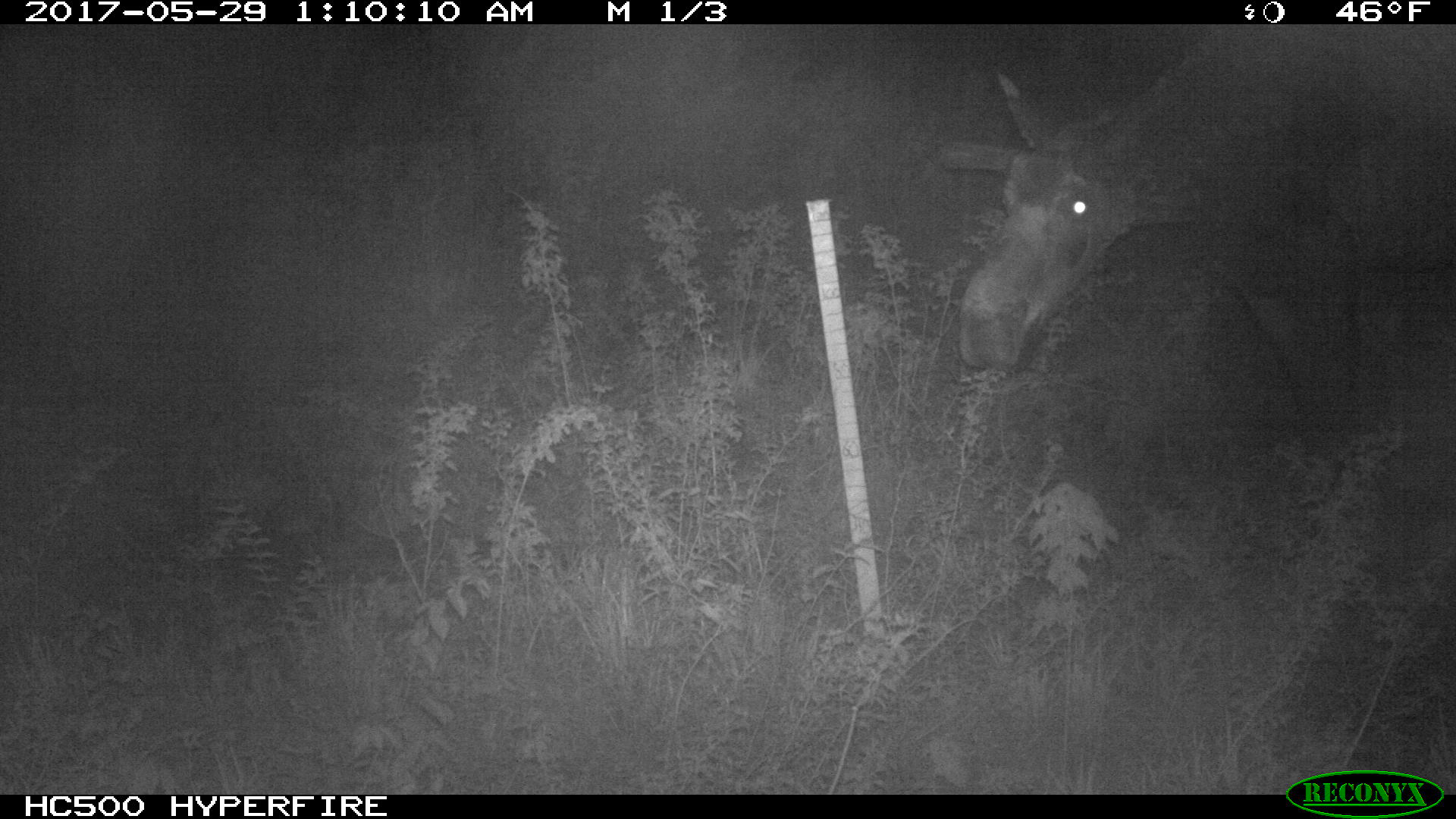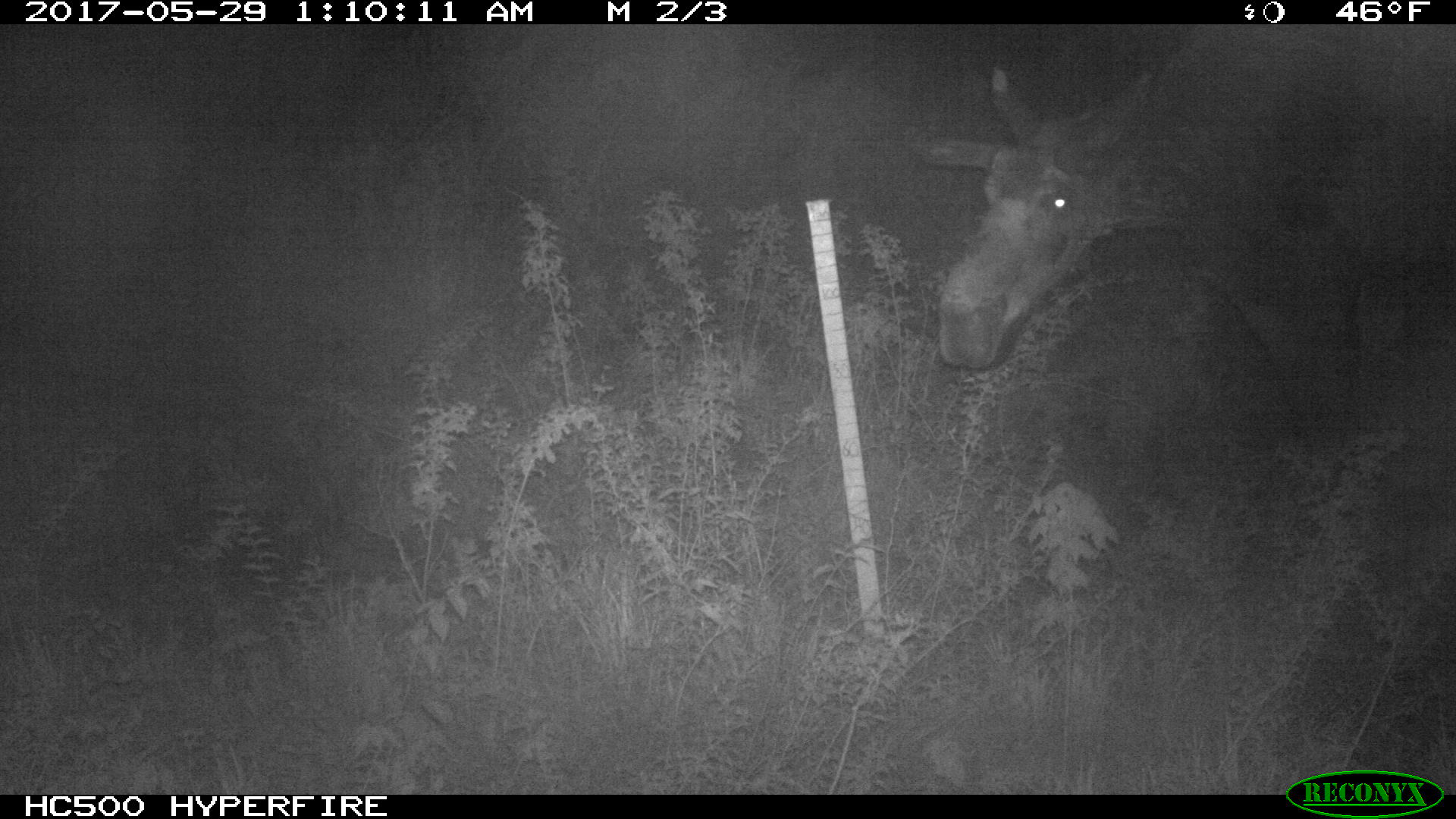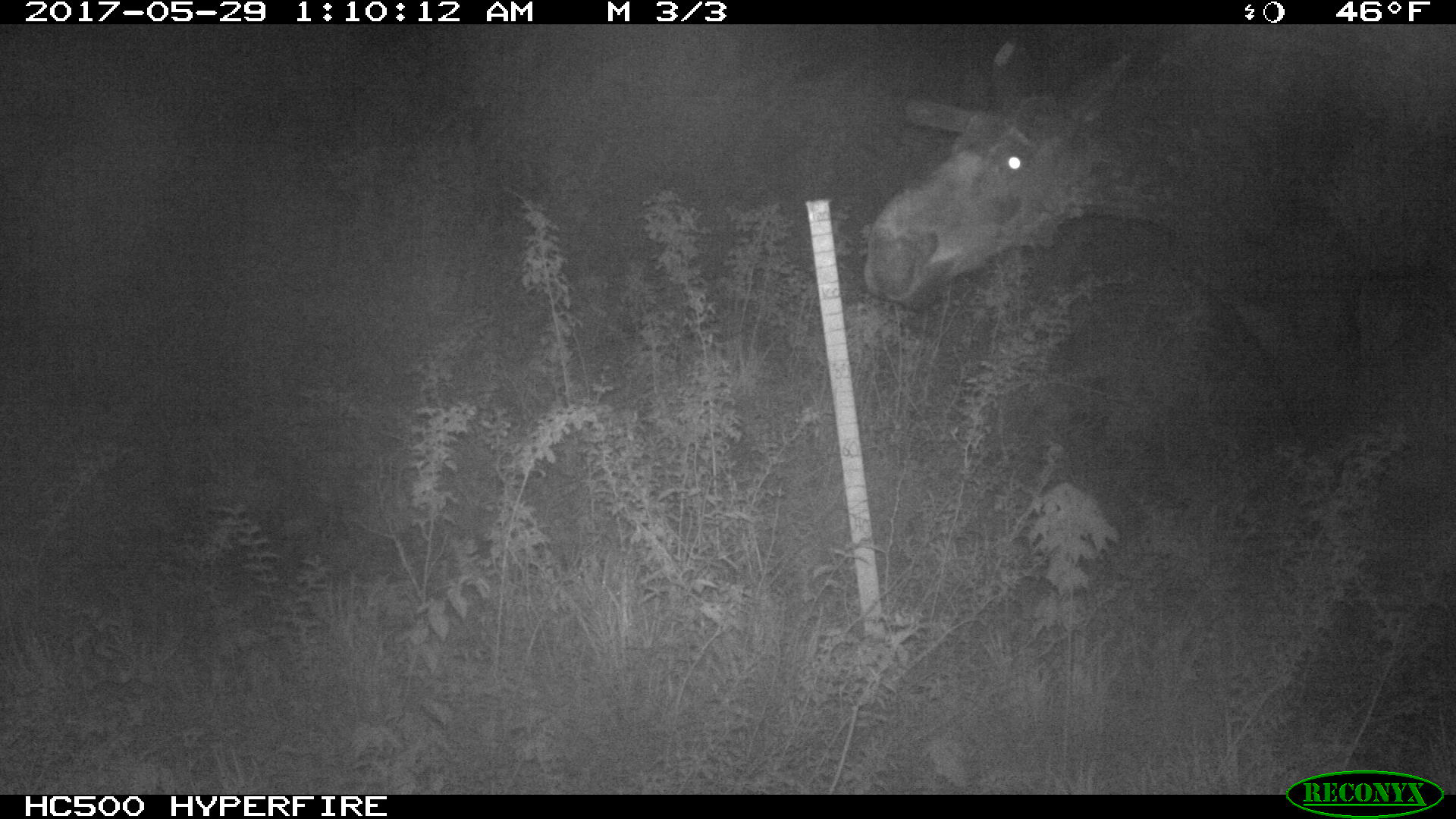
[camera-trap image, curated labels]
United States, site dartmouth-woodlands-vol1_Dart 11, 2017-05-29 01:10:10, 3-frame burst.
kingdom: Animalia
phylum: Chordata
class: Mammalia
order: Artiodactyla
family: Cervidae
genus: Alces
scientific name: Alces alces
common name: moose